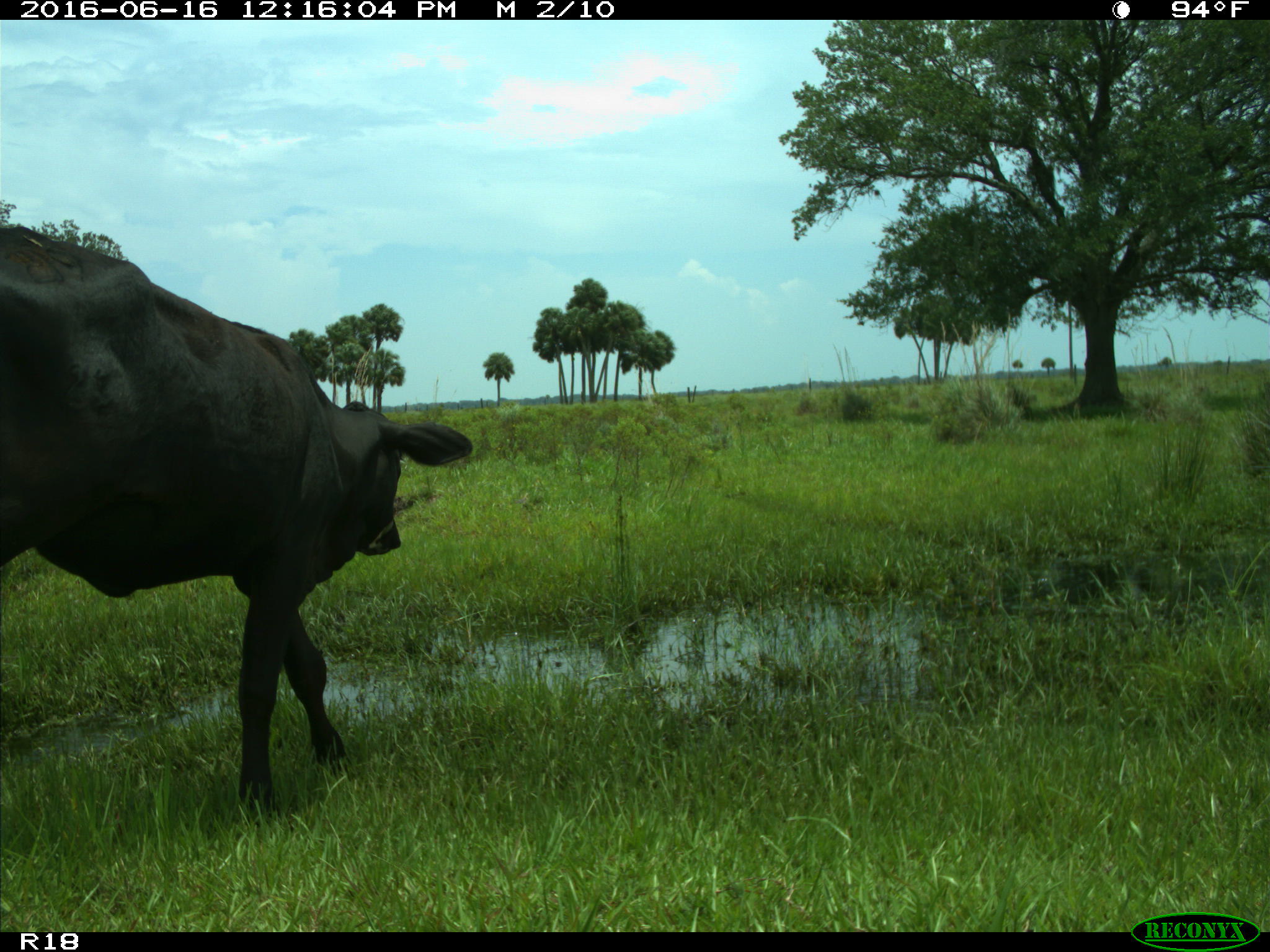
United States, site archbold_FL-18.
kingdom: Animalia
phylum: Chordata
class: Mammalia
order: Artiodactyla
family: Bovidae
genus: Bos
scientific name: Bos taurus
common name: domestic cow